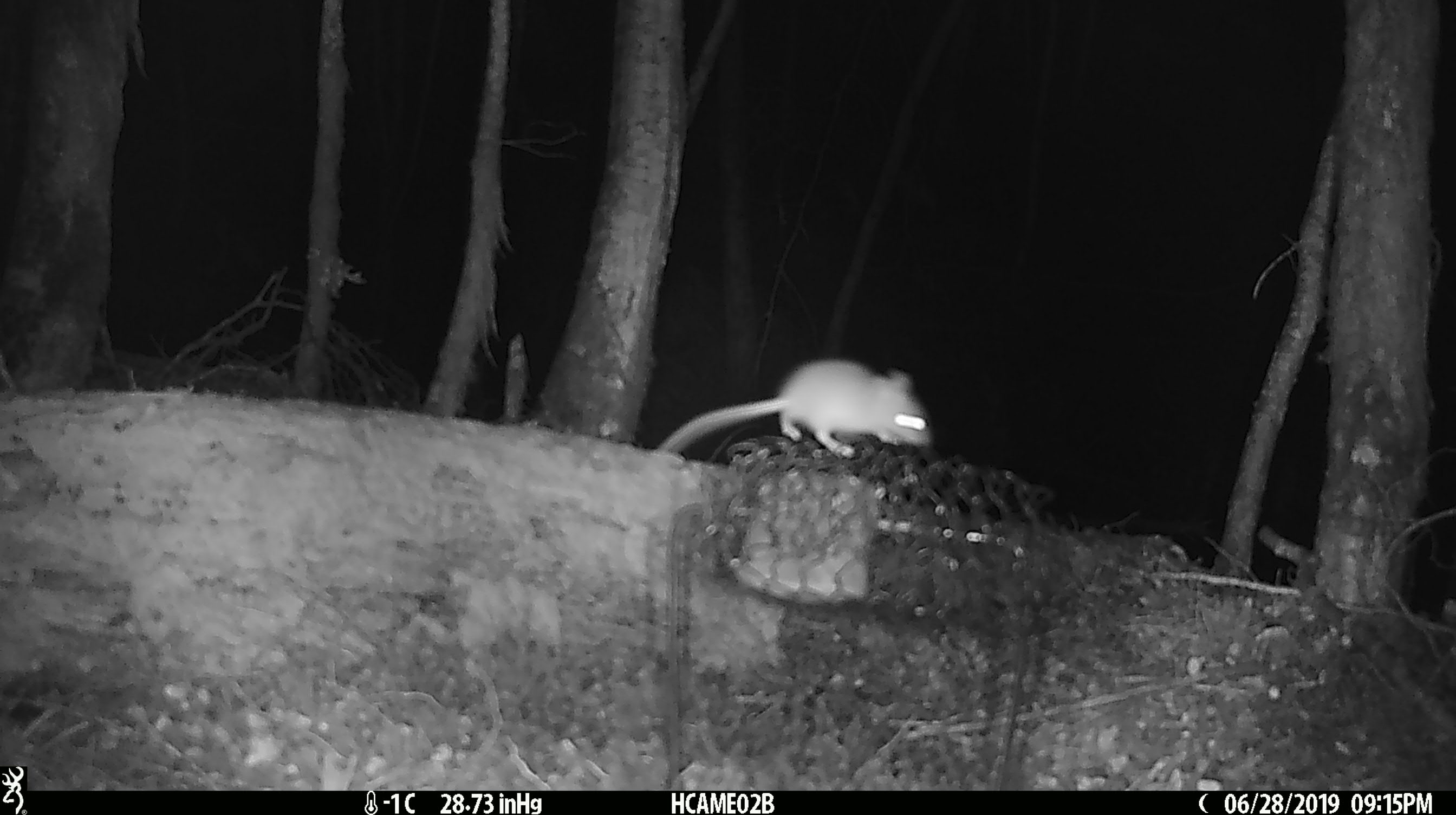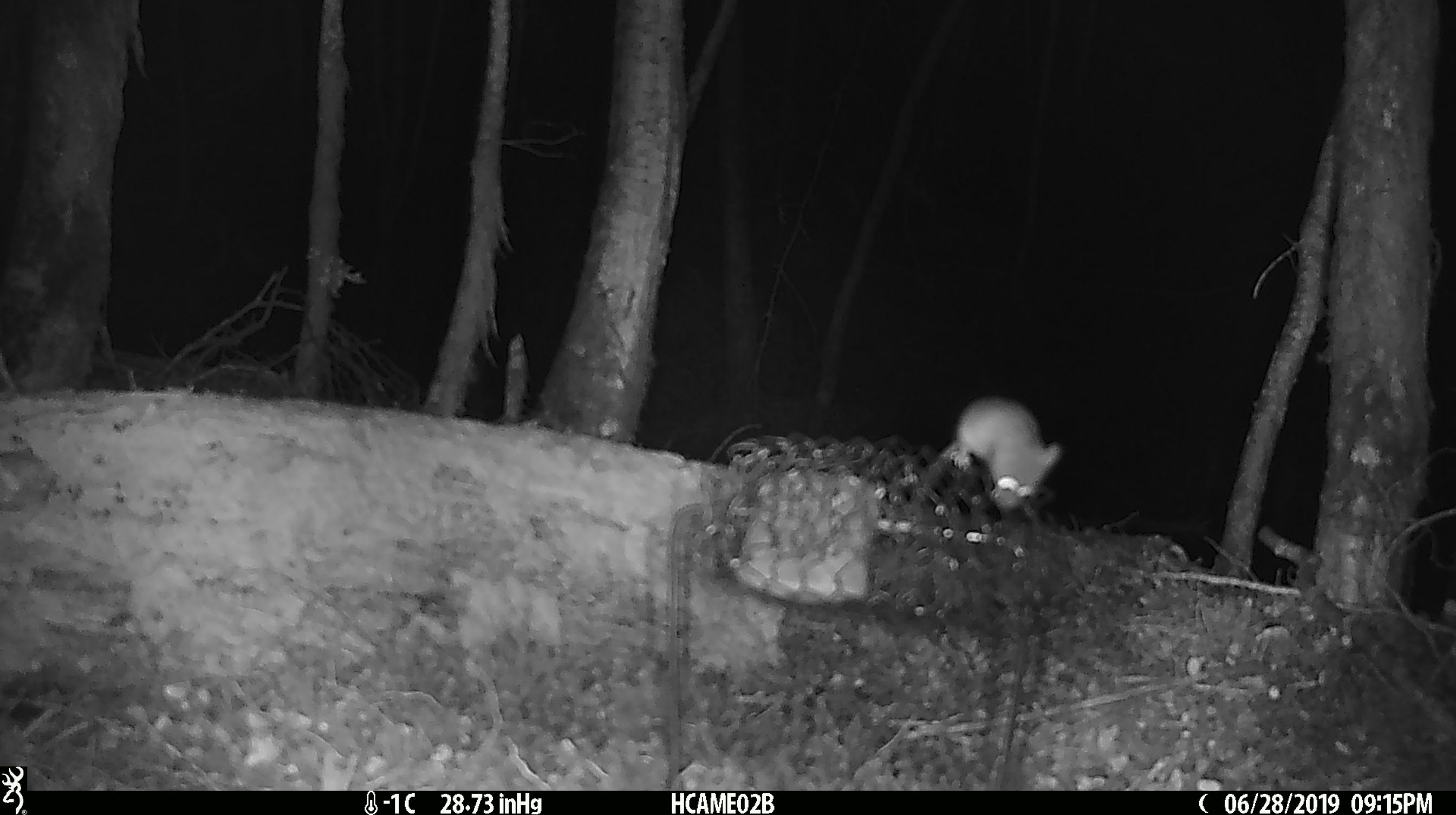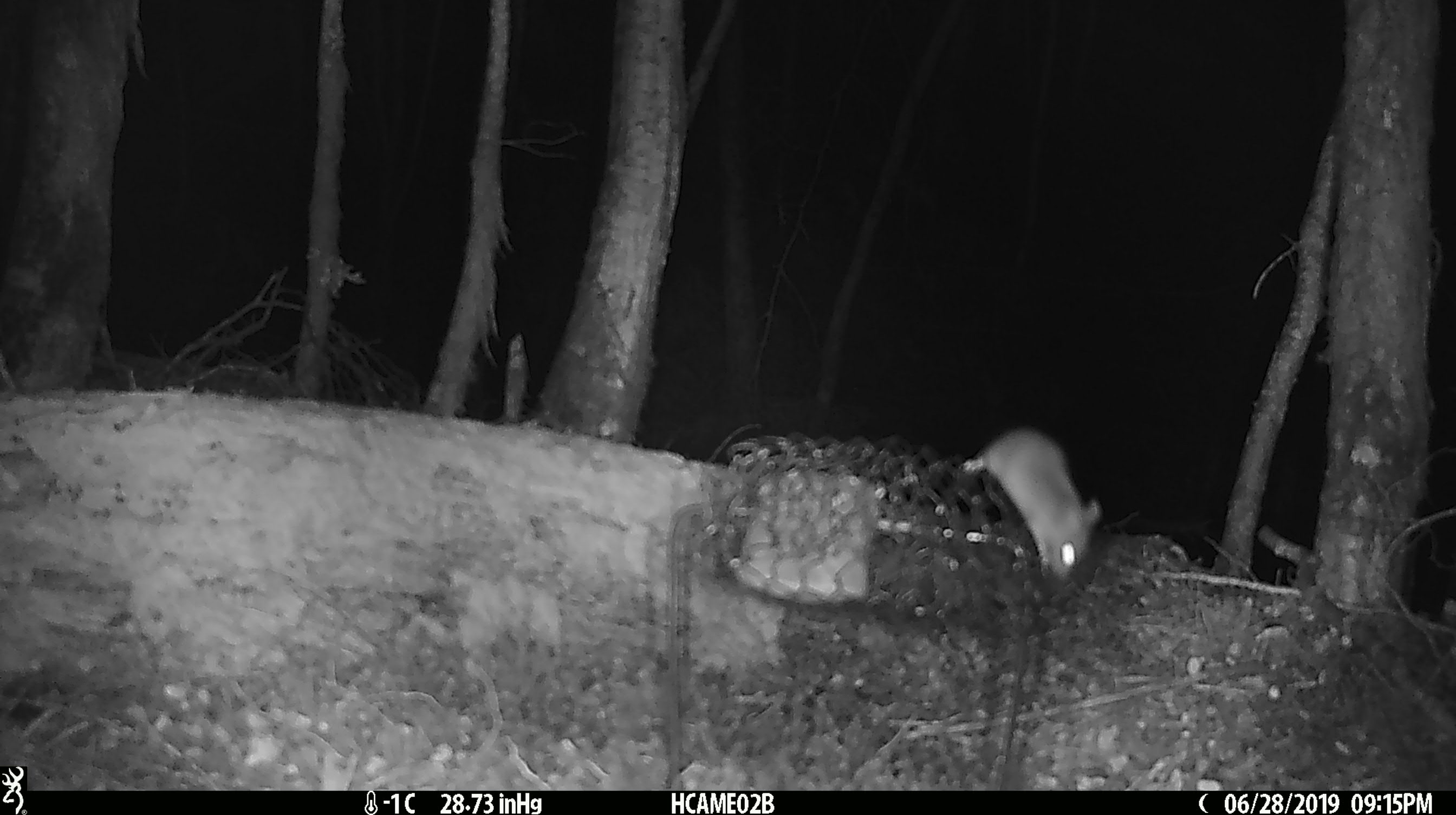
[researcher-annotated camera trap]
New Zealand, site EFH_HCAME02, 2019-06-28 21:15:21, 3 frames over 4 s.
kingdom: Animalia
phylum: Chordata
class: Mammalia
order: Rodentia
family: Muridae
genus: Mus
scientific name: Mus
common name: mouse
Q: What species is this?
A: Mouse (Mus).